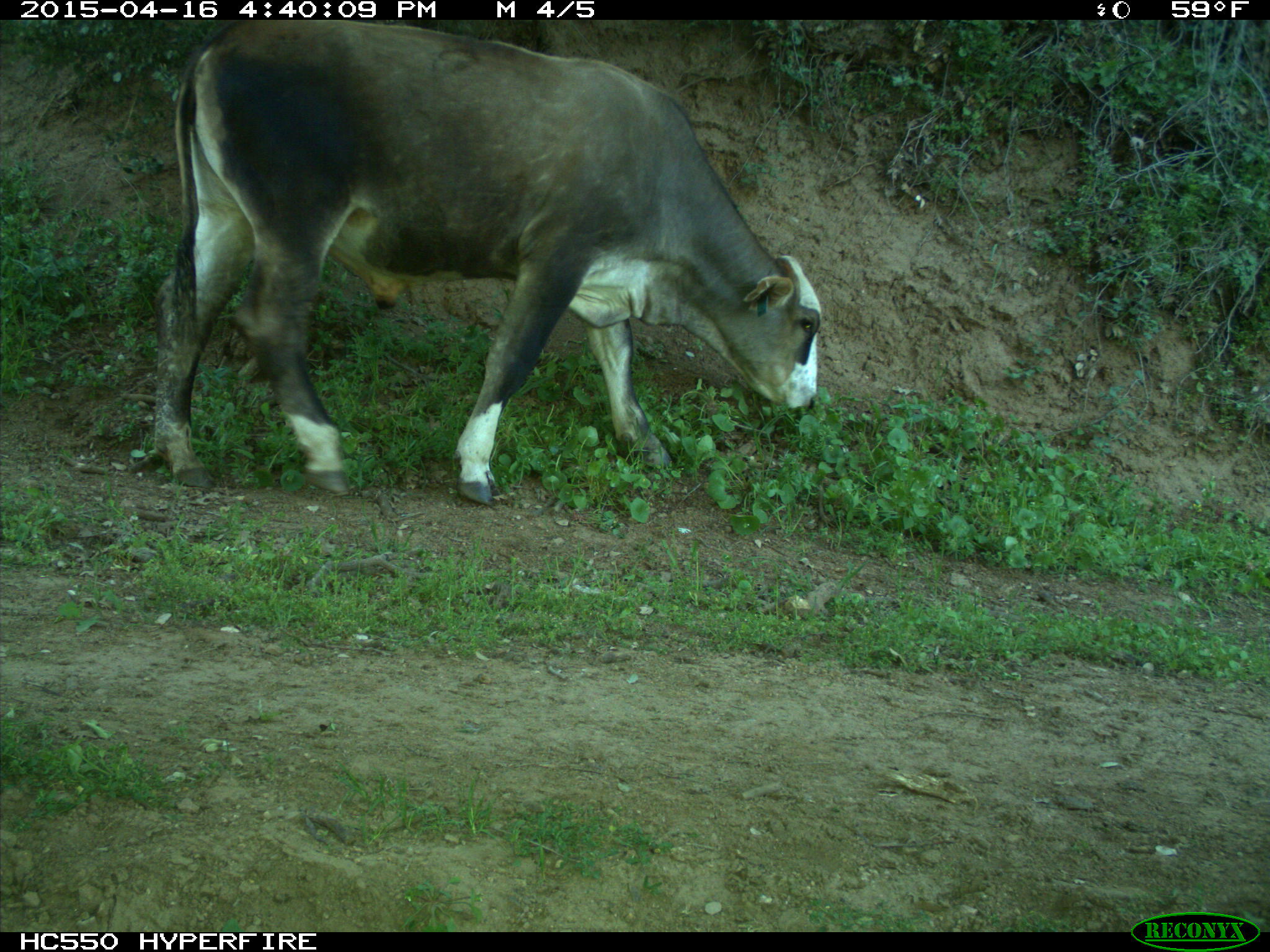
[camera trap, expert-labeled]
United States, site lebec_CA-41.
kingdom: Animalia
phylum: Chordata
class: Mammalia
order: Artiodactyla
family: Bovidae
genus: Bos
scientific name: Bos taurus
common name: domestic cow